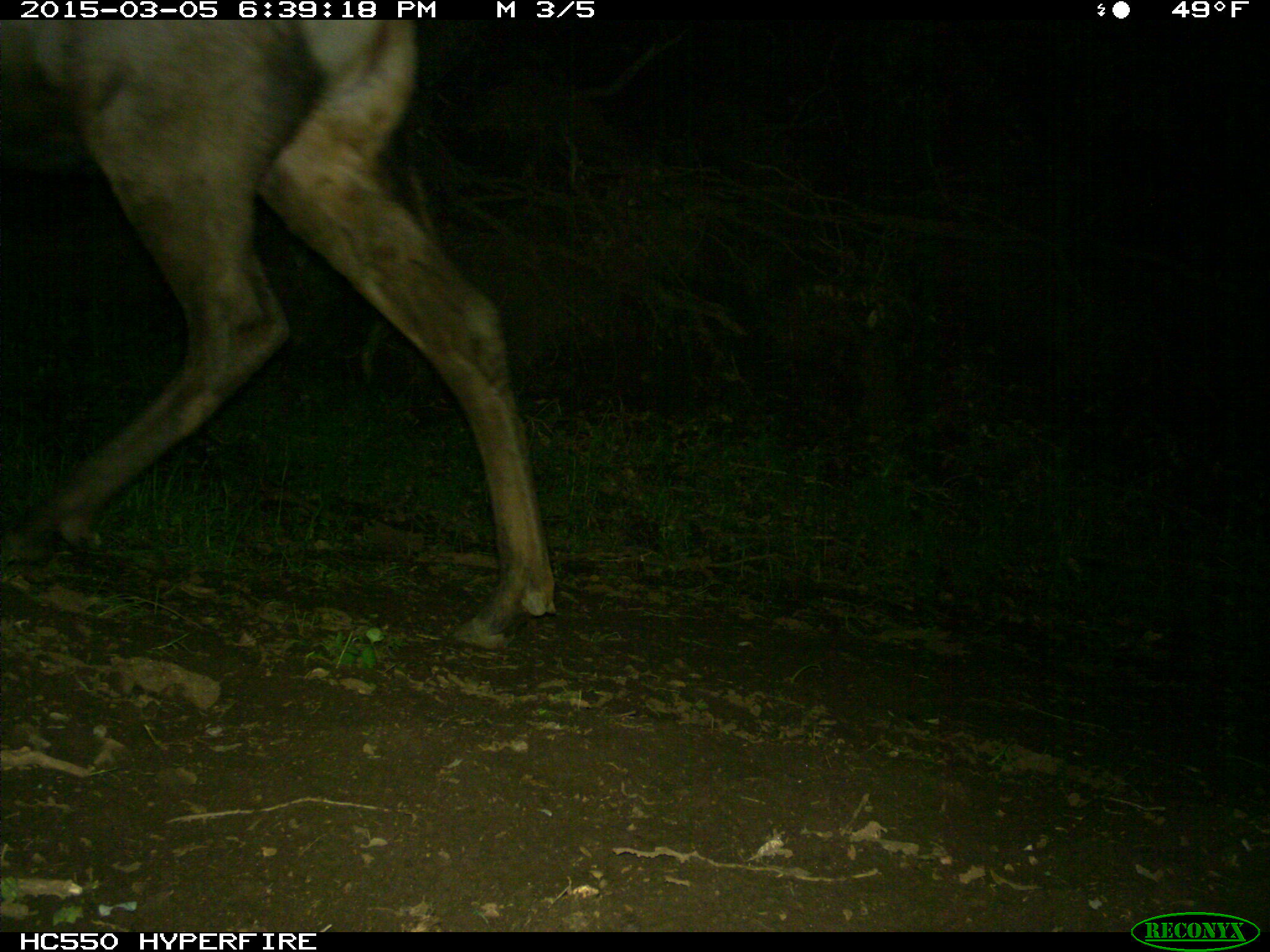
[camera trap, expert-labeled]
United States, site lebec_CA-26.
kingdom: Animalia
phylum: Chordata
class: Mammalia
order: Artiodactyla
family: Cervidae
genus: Cervus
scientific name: Cervus canadensis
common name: elk